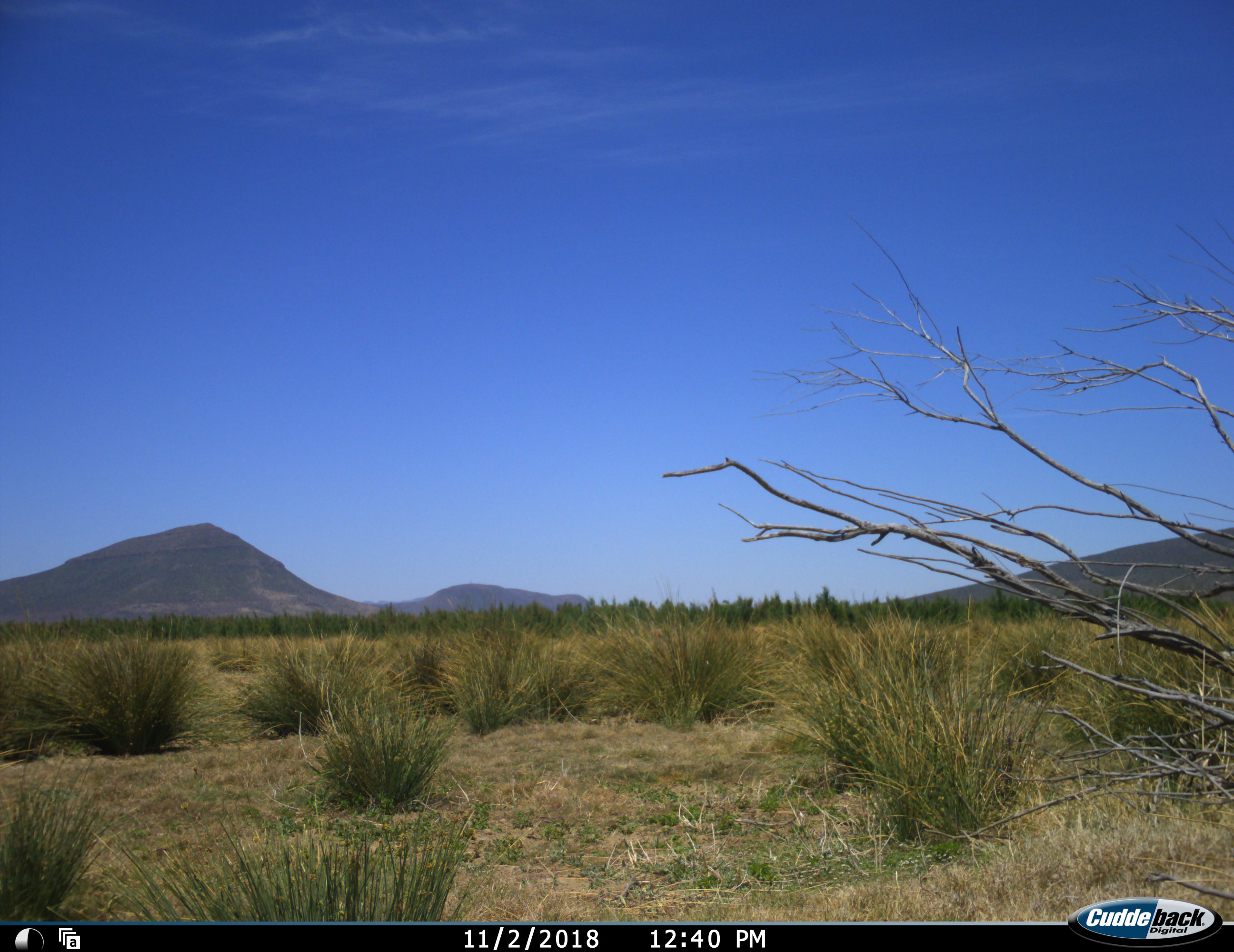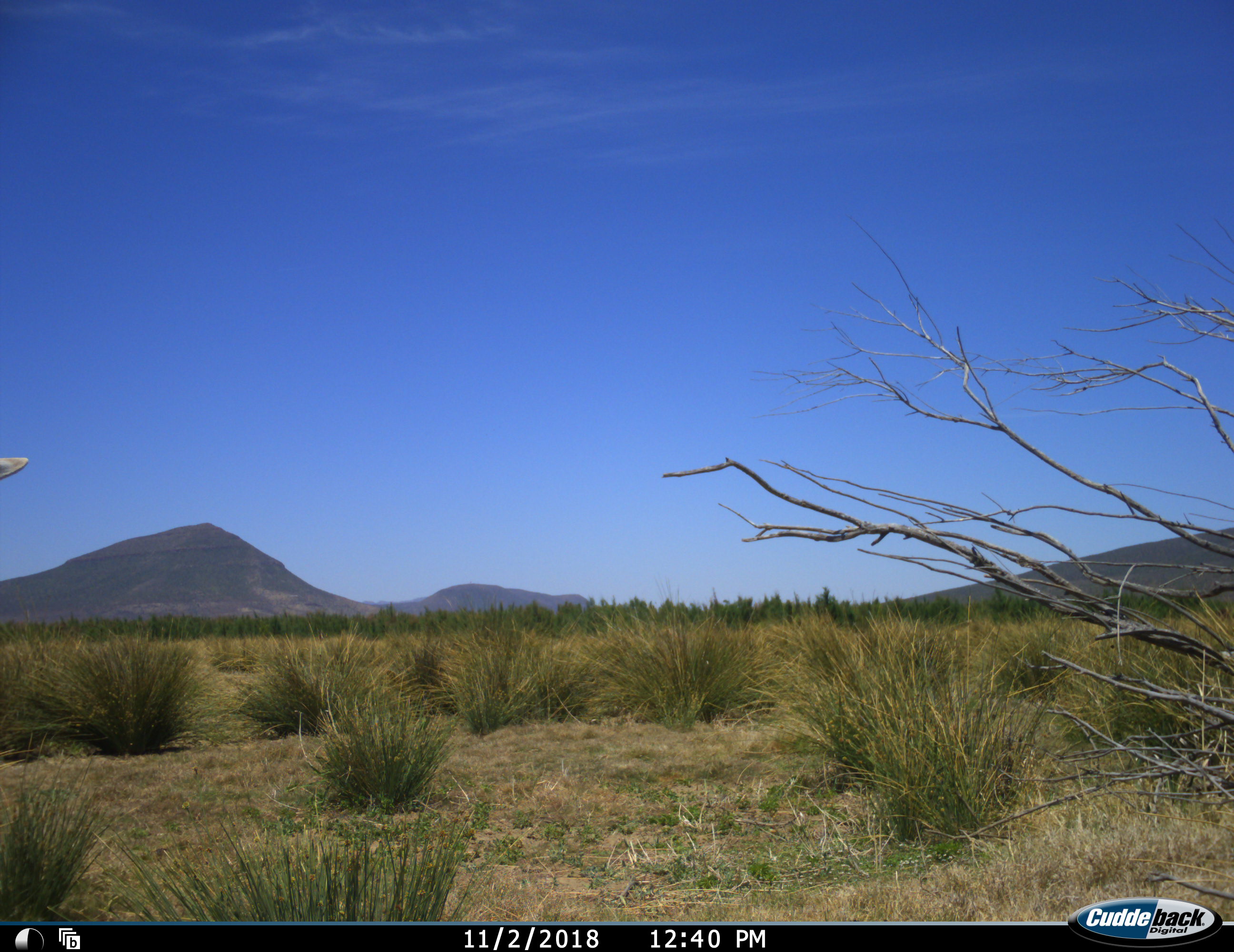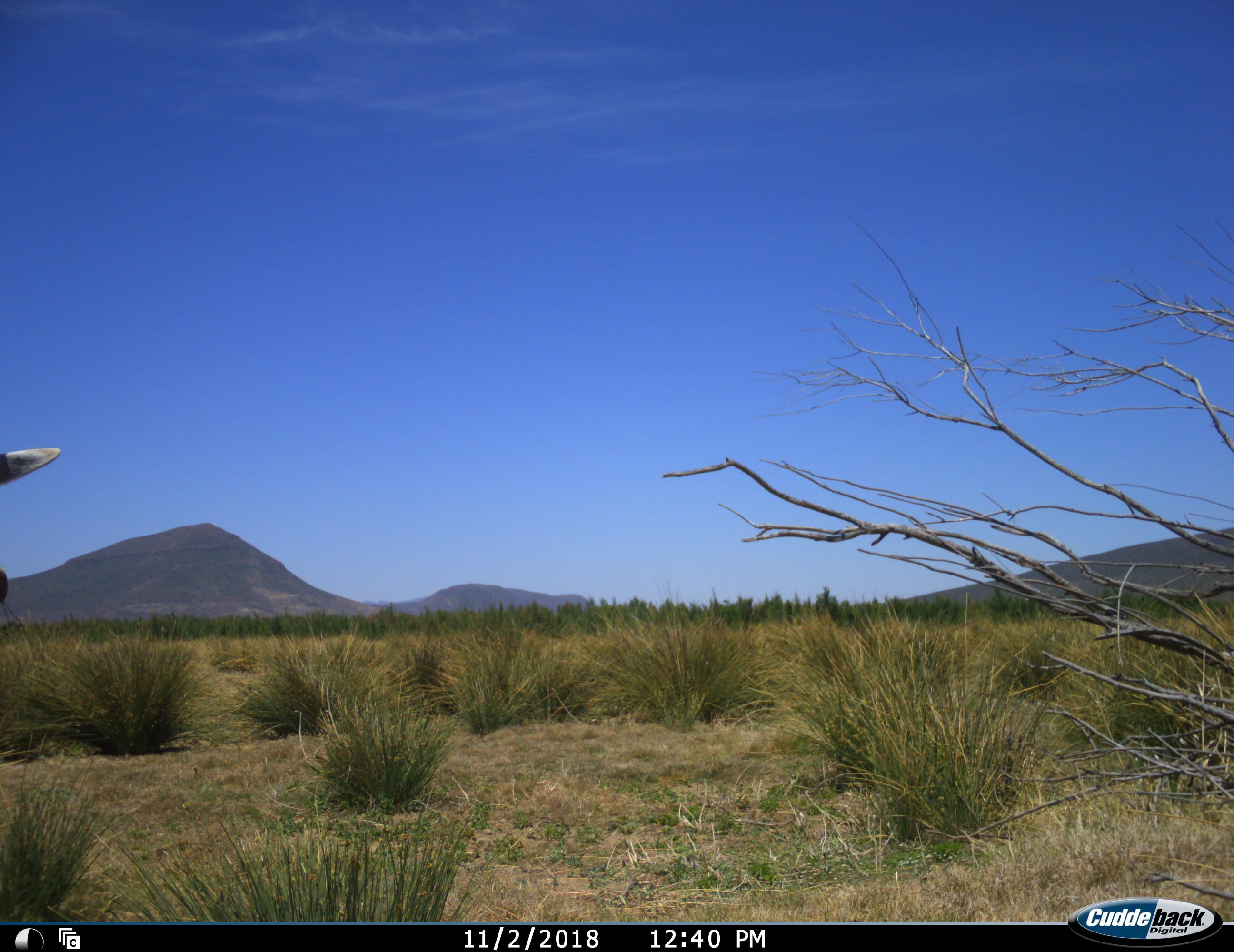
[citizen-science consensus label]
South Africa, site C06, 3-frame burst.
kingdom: Animalia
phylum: Chordata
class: Mammalia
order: Artiodactyla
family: Bovidae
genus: Damaliscus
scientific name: Damaliscus pygargus phillipsi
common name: blesbok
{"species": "blesbok (Damaliscus pygargus phillipsi)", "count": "1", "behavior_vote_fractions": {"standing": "60%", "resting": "0%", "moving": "40%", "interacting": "0%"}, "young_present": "0%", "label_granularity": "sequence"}